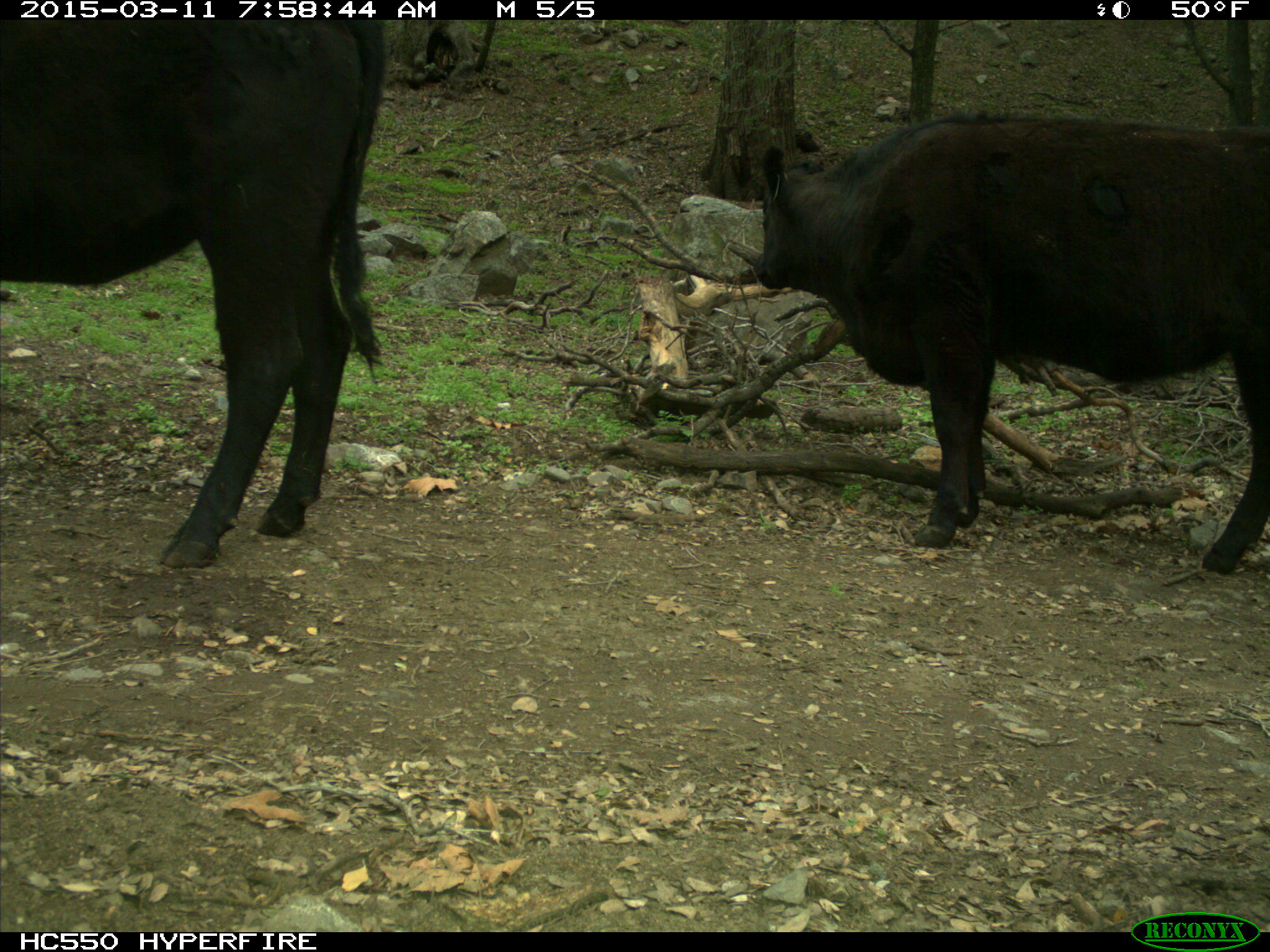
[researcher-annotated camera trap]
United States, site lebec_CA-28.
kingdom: Animalia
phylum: Chordata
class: Mammalia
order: Artiodactyla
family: Bovidae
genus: Bos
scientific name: Bos taurus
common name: domestic cow